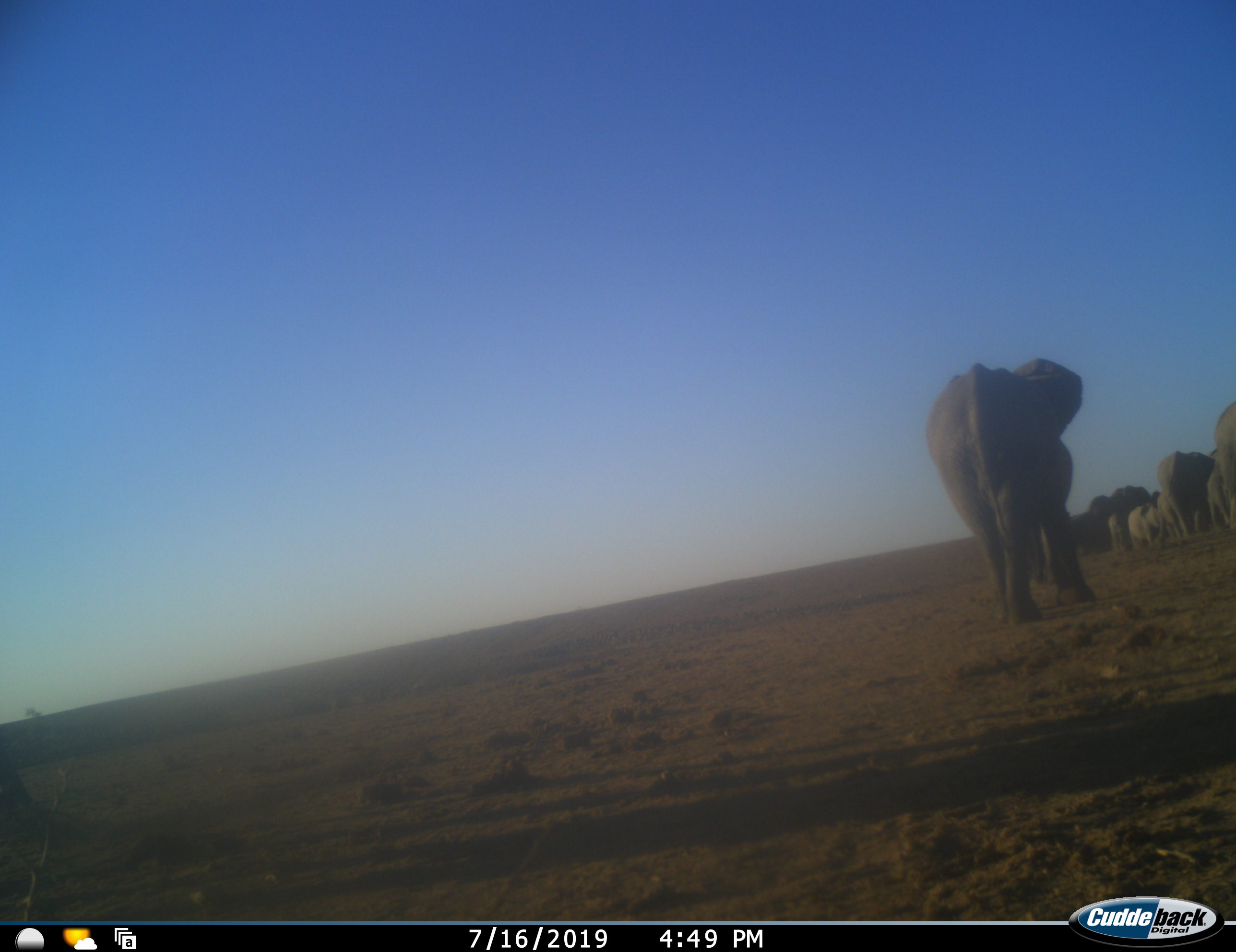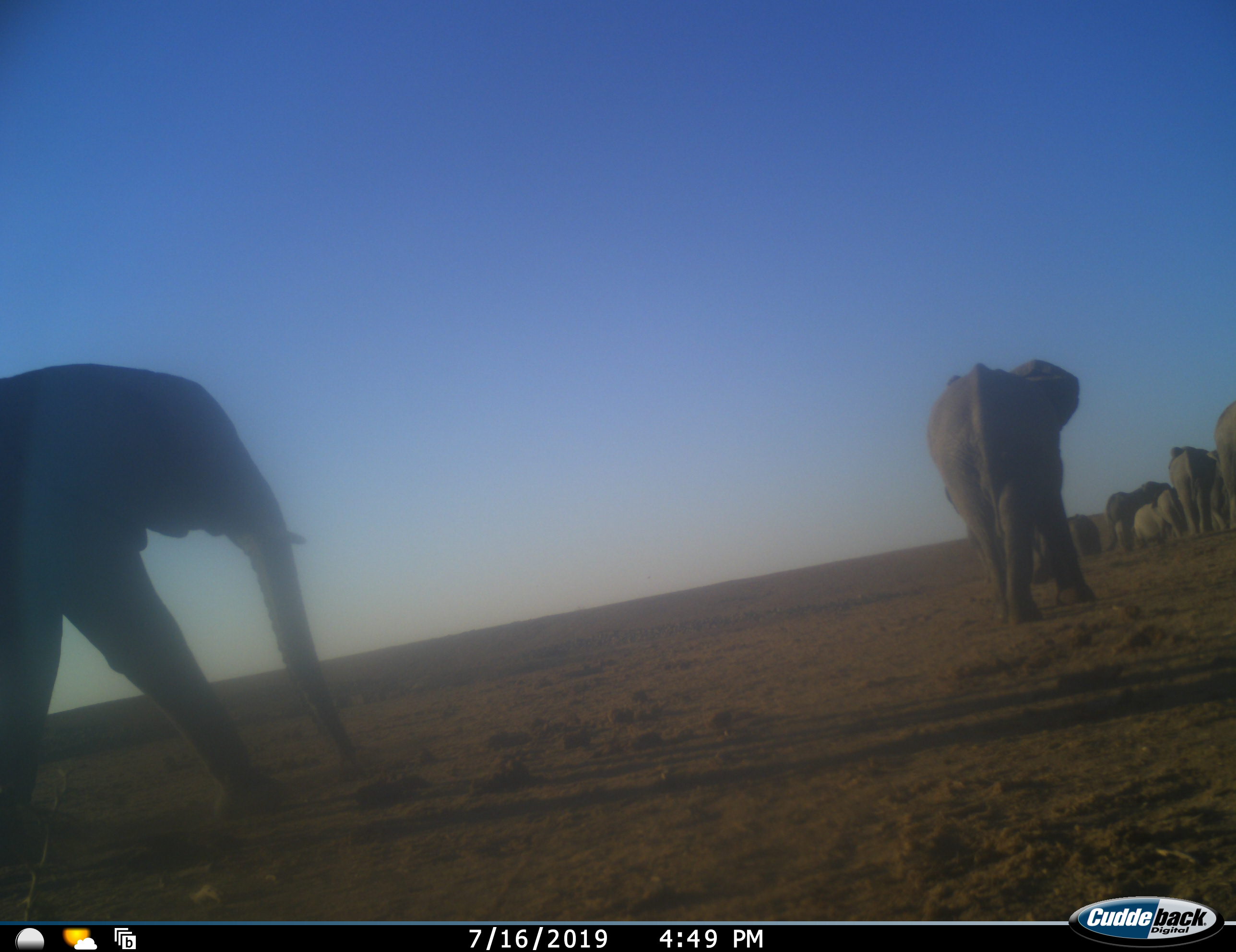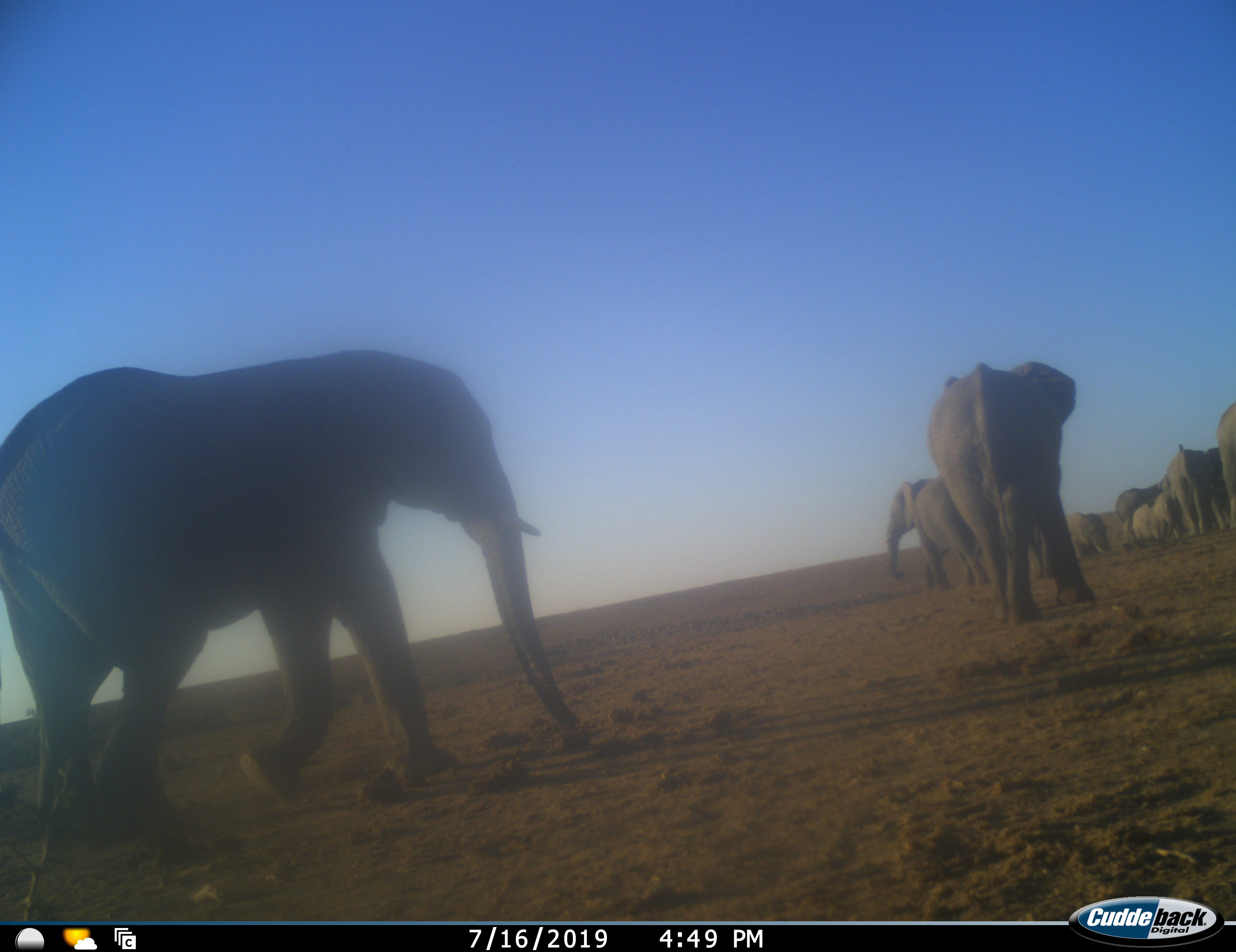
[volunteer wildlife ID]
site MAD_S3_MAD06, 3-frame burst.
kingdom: Animalia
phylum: Chordata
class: Mammalia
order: Proboscidea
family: Elephantidae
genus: Loxodonta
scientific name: Loxodonta africana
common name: african bush elephant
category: elephant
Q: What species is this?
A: Elephant (african bush elephant) (Loxodonta africana).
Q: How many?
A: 10.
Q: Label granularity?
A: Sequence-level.